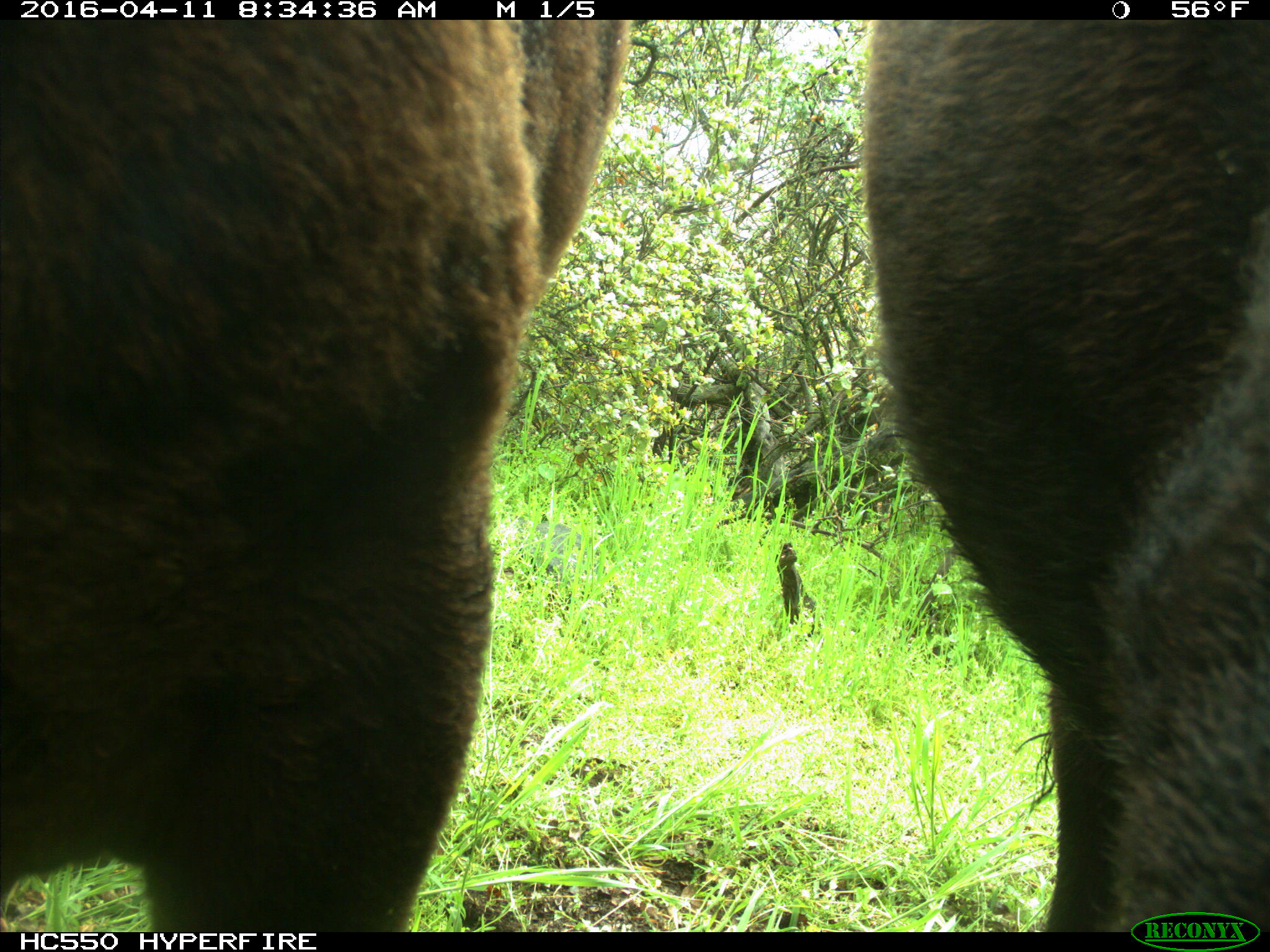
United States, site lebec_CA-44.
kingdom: Animalia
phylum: Chordata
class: Mammalia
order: Artiodactyla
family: Bovidae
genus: Bos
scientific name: Bos taurus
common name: domestic cow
Bos taurus (domestic cow).